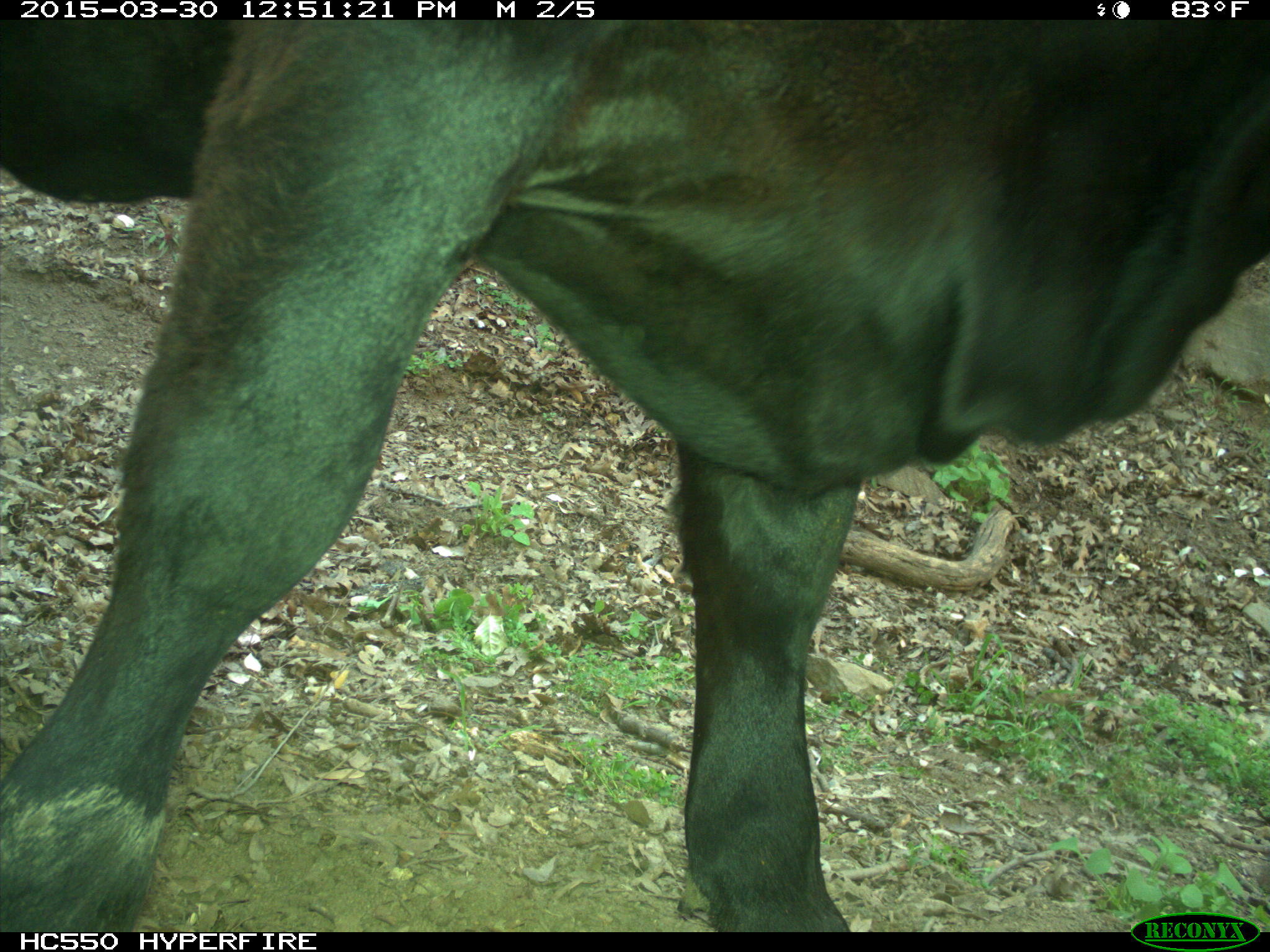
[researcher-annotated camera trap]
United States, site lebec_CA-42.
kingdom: Animalia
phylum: Chordata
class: Mammalia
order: Artiodactyla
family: Bovidae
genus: Bos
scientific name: Bos taurus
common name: domestic cow